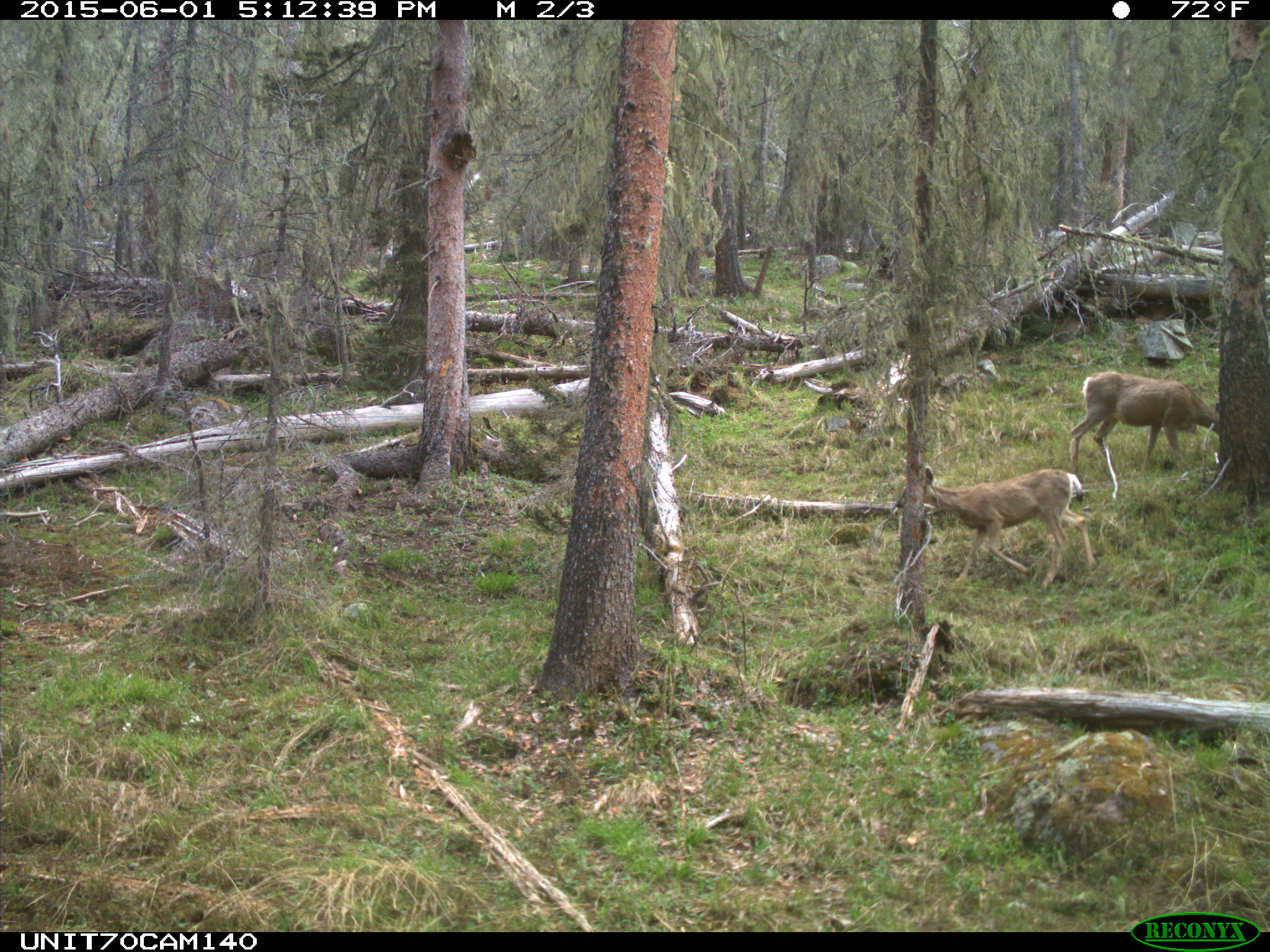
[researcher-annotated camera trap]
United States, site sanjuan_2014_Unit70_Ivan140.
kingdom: Animalia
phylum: Chordata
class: Mammalia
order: Artiodactyla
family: Cervidae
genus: Odocoileus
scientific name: Odocoileus hemionus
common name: mule deer